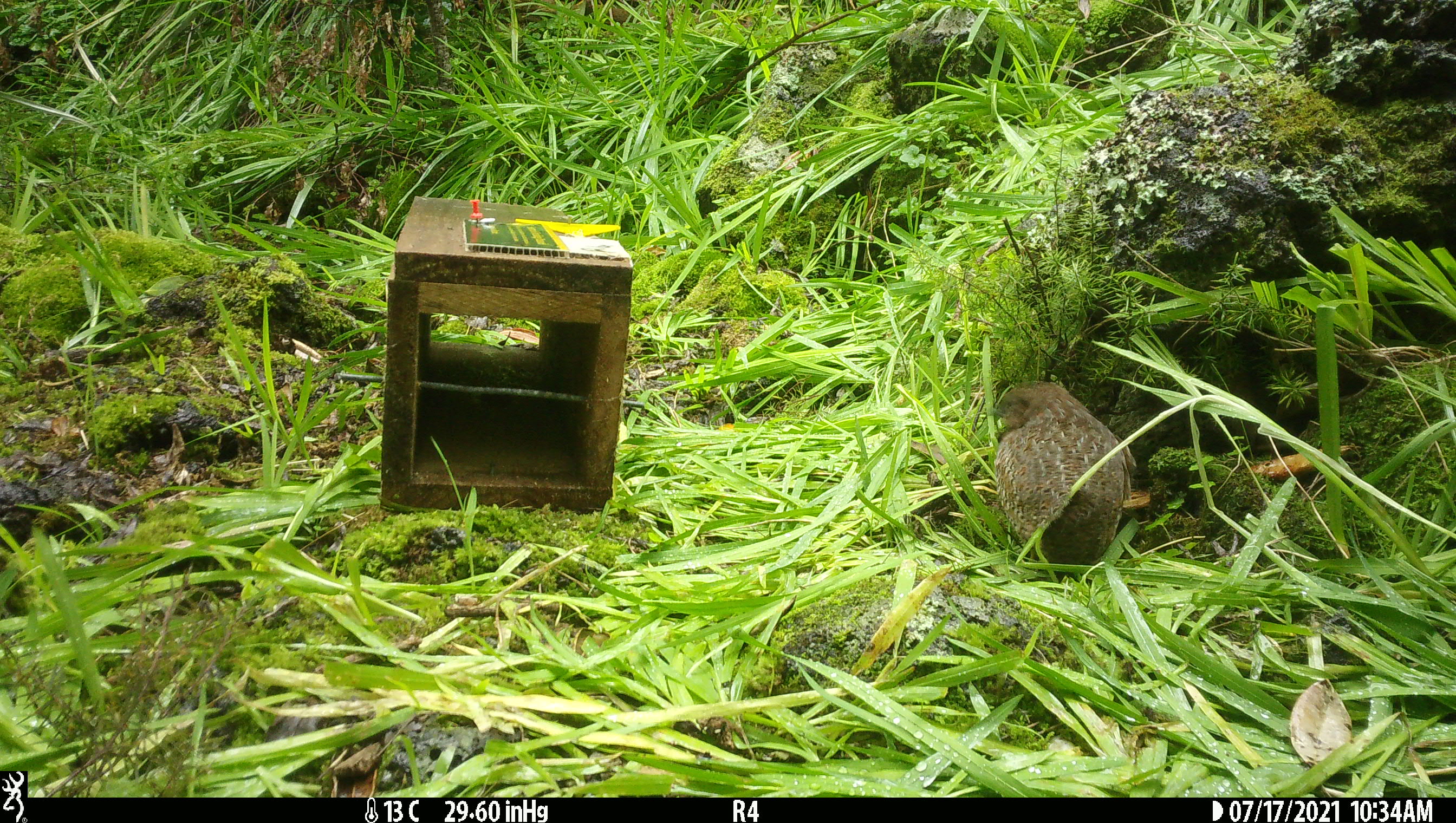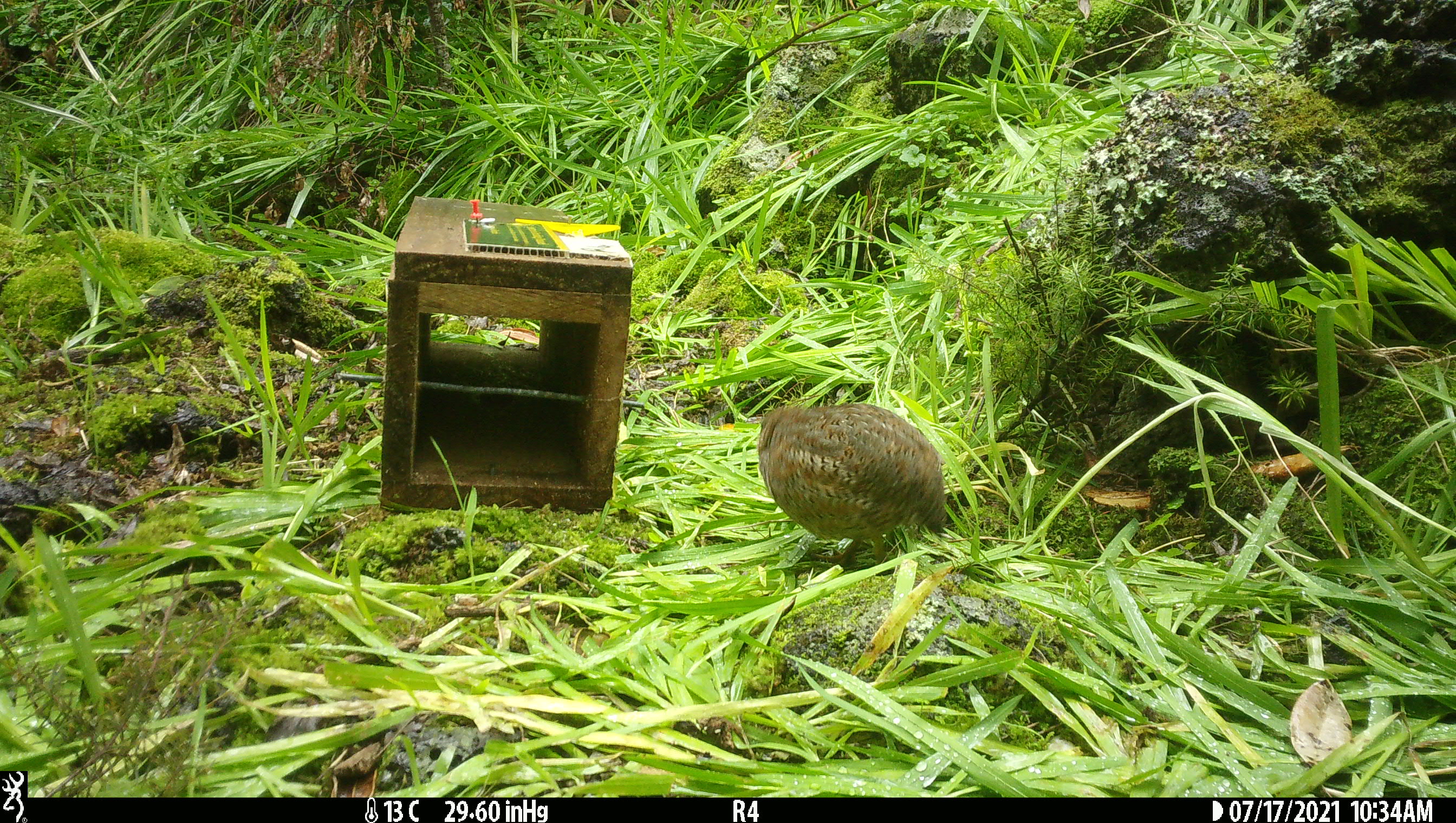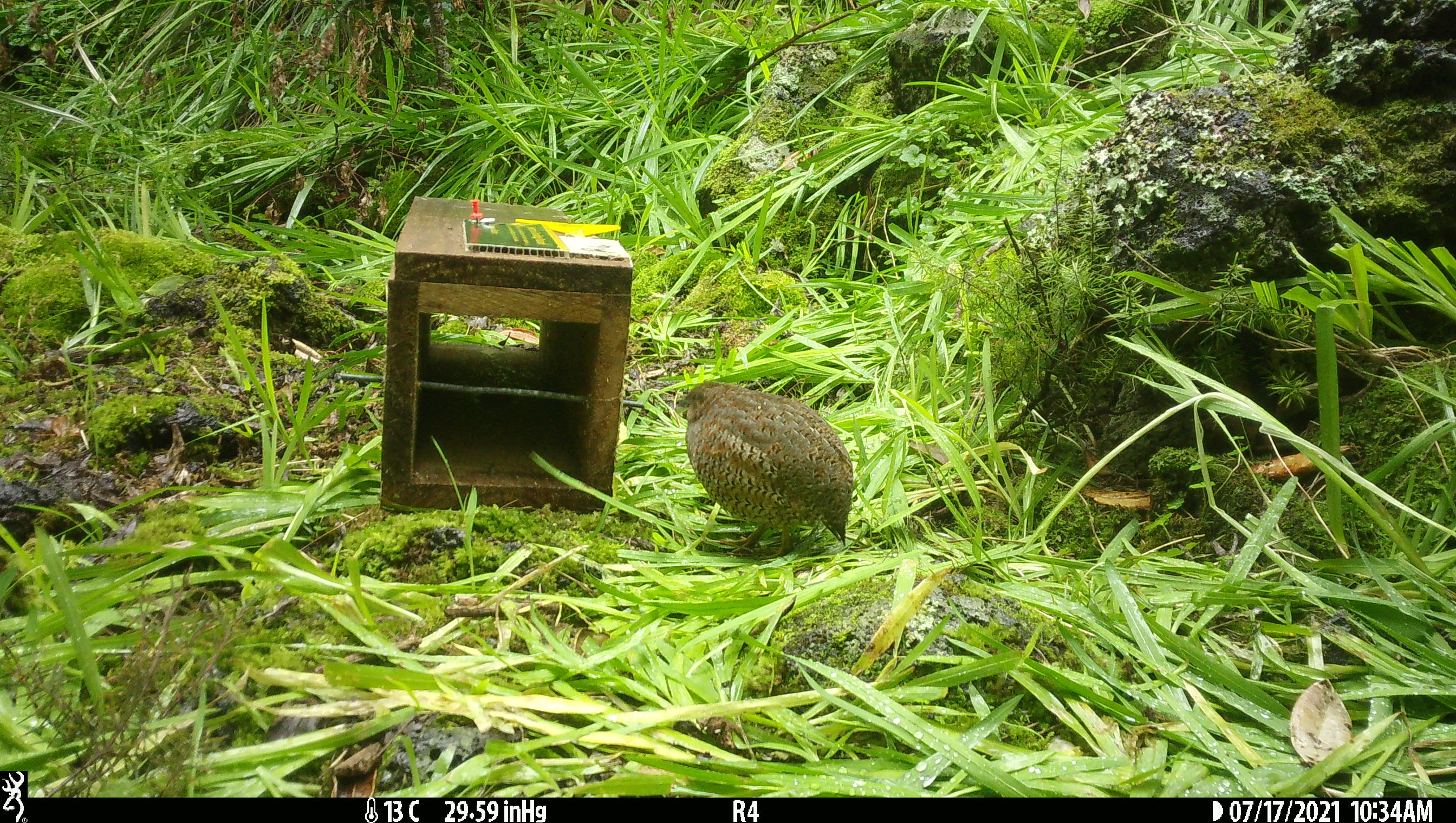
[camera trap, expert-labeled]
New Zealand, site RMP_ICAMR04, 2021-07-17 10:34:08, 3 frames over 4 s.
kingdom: Animalia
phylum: Chordata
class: Aves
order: Galliformes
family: Phasianidae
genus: Synoicus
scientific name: Synoicus ypsilophorus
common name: brown quail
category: quail brown